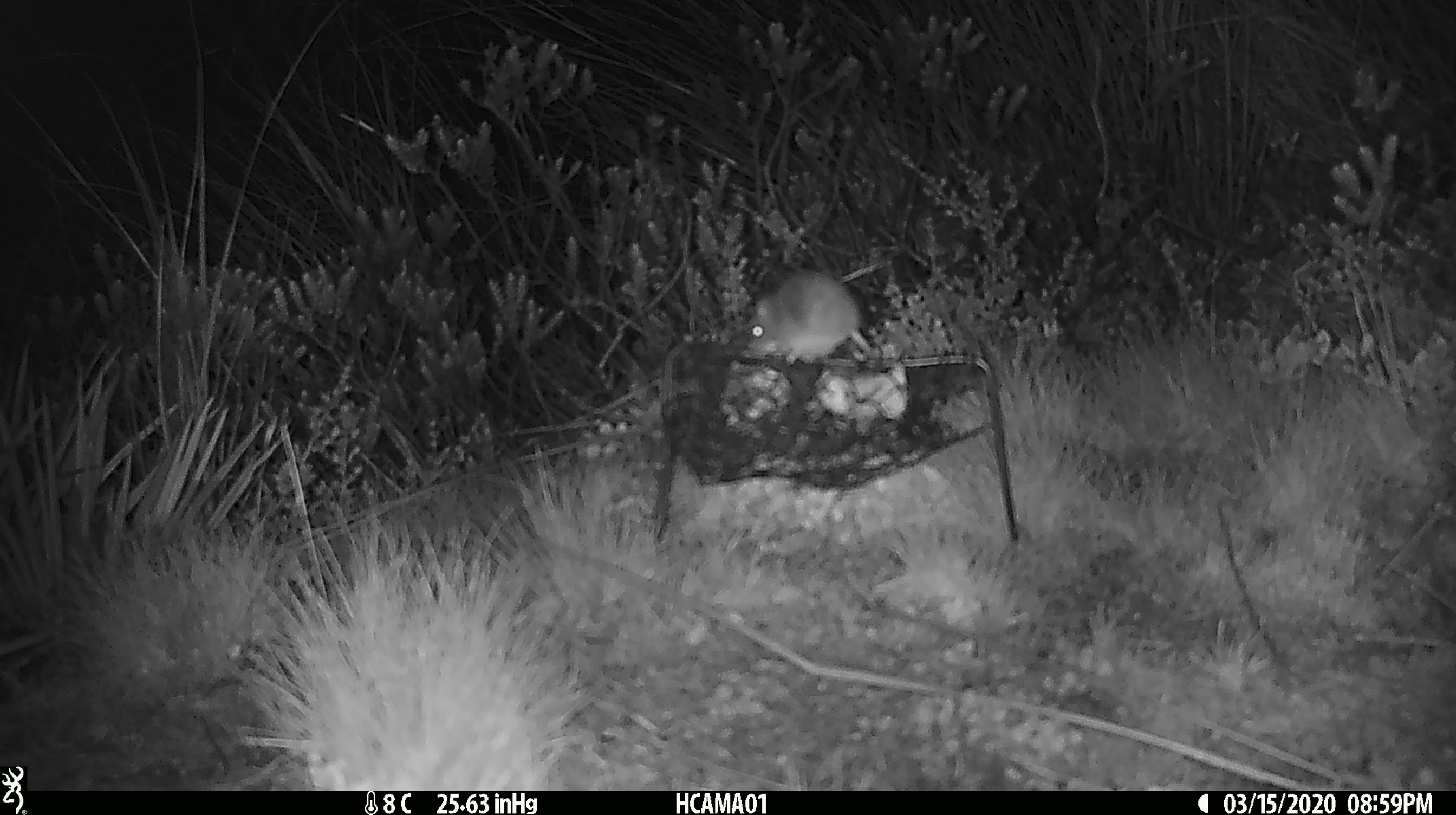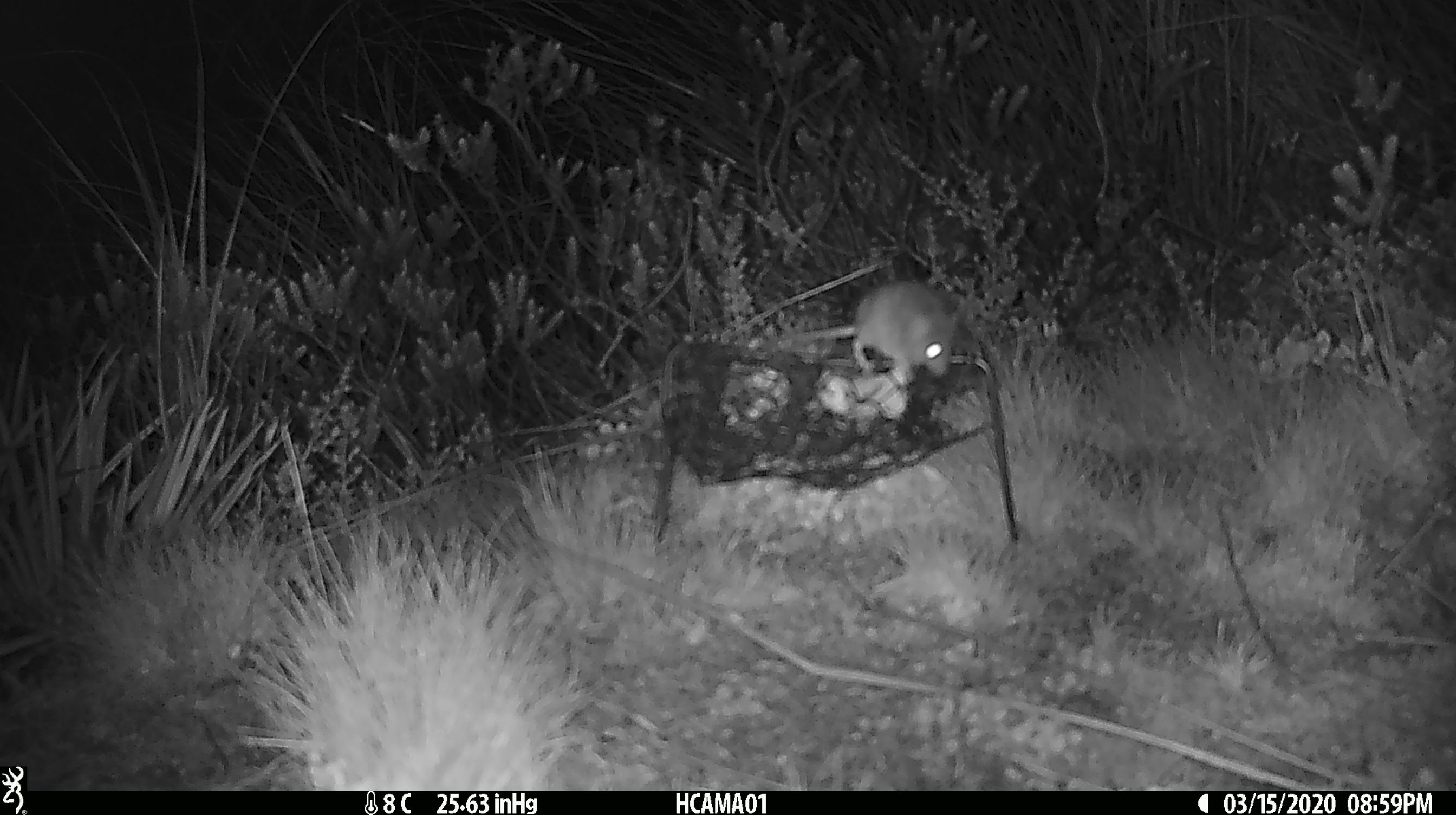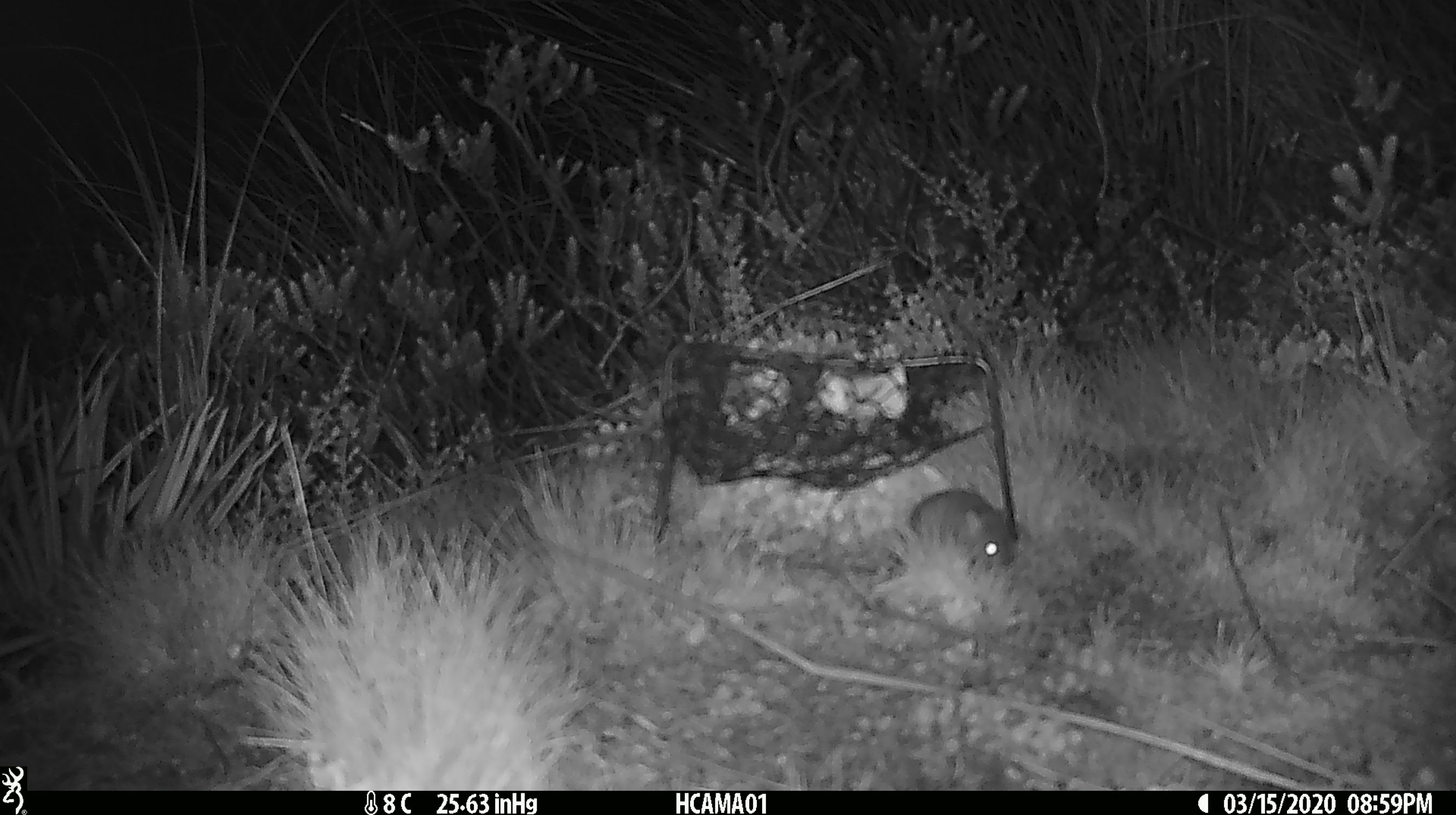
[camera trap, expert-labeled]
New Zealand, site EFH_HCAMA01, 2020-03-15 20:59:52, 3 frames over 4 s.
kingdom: Animalia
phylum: Chordata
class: Mammalia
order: Rodentia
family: Muridae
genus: Mus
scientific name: Mus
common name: mouse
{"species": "mouse (Mus)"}